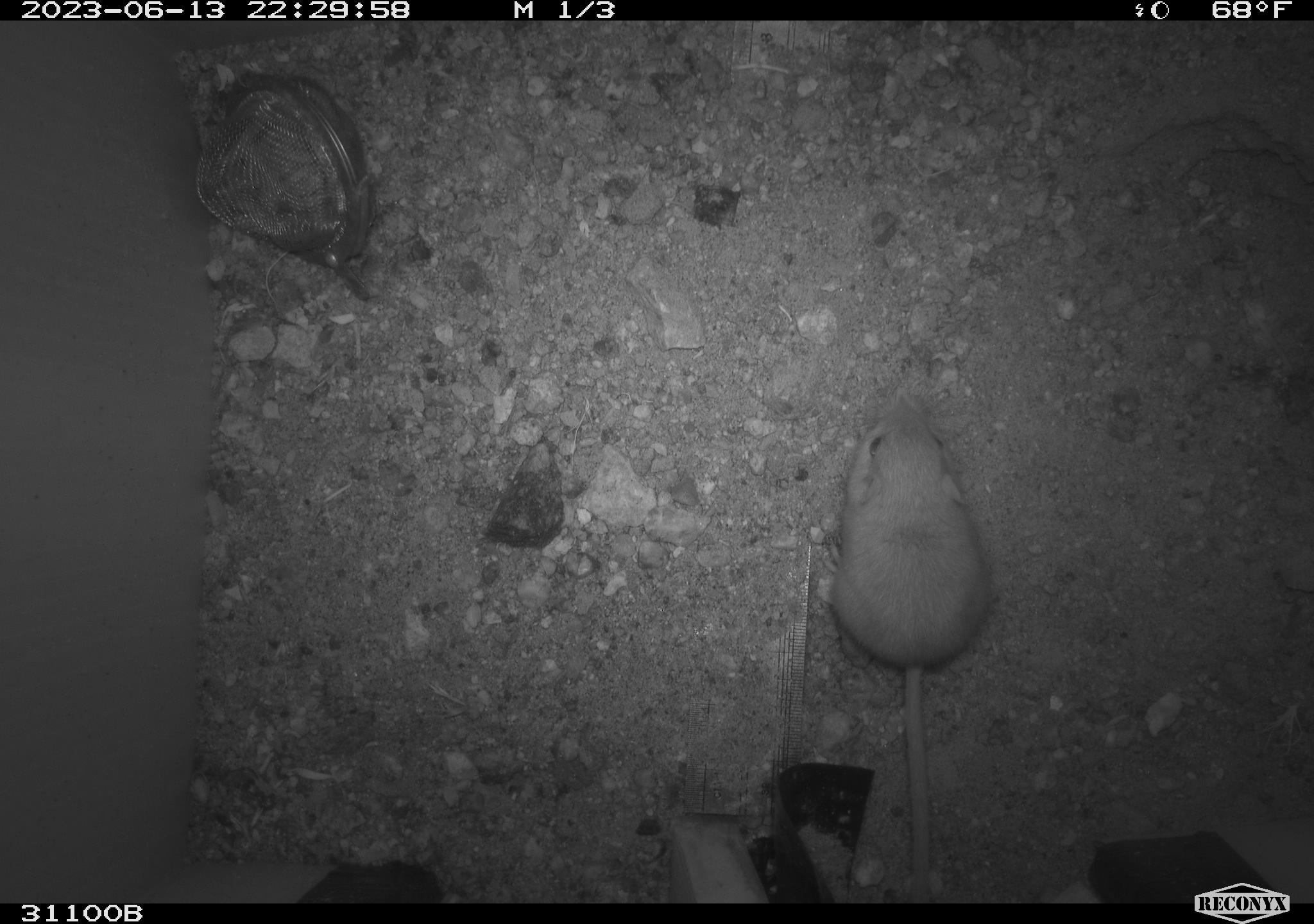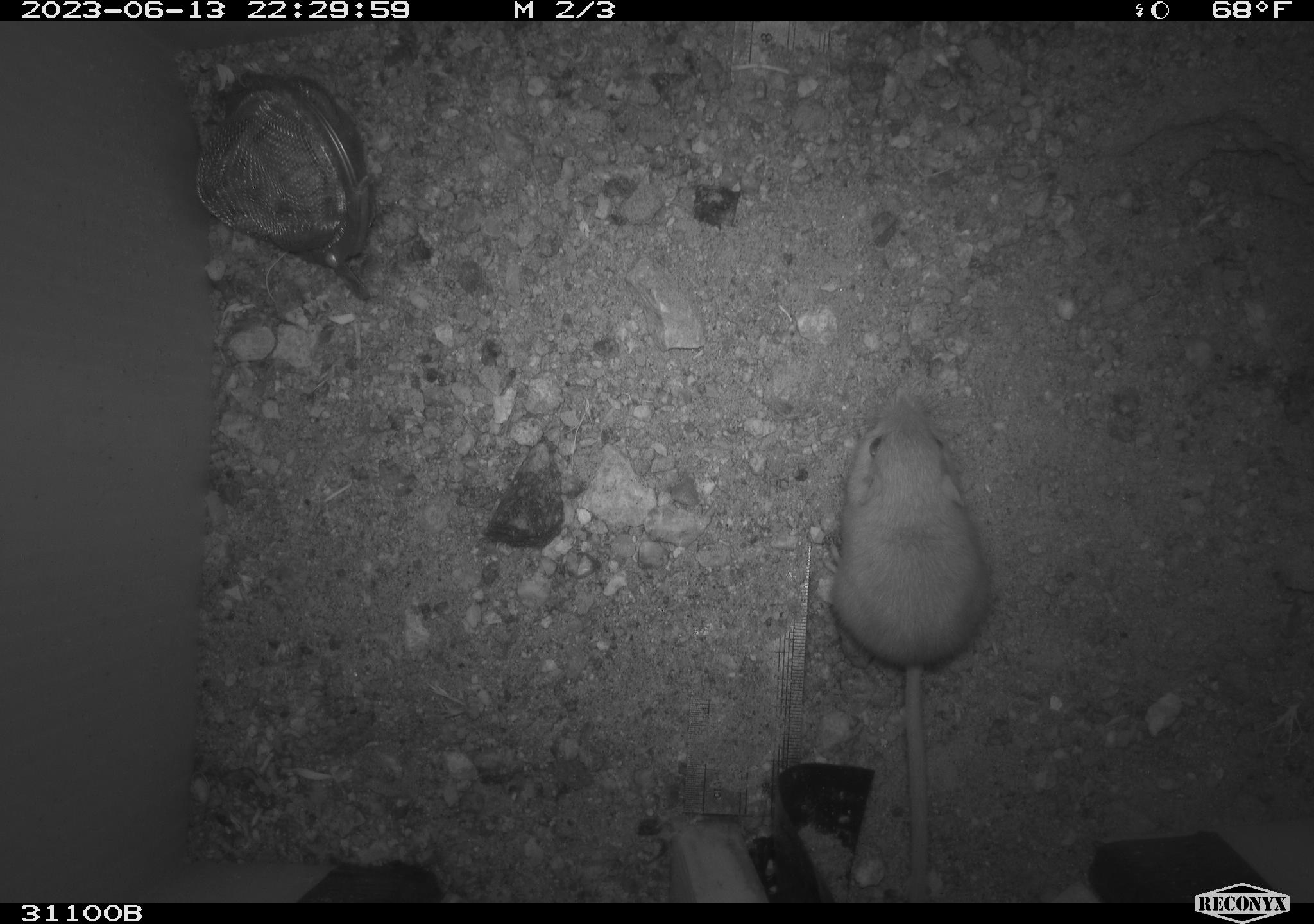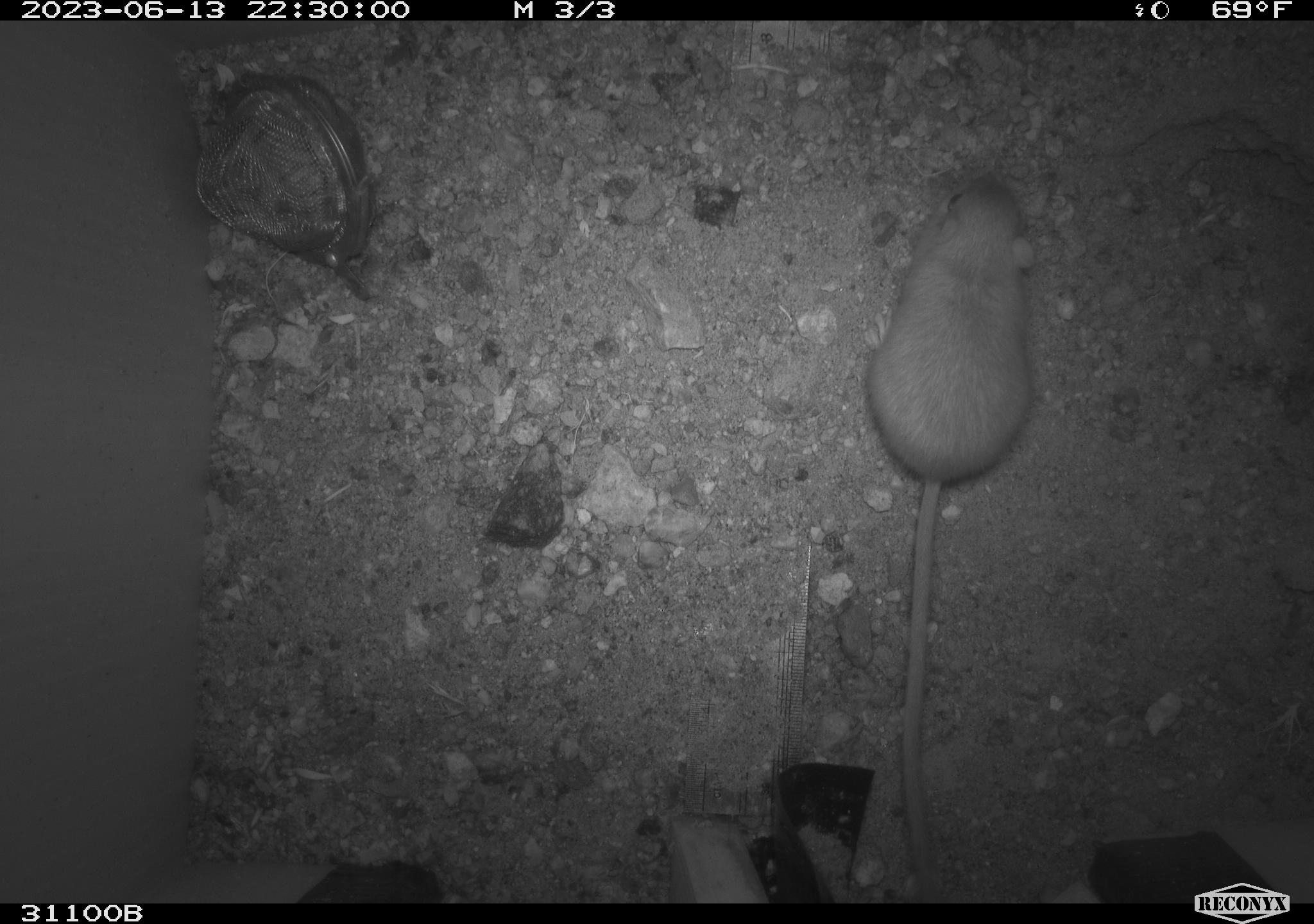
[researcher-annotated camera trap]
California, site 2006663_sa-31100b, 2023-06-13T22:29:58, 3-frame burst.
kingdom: Animalia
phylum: Chordata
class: Mammalia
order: Rodentia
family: Heteromyidae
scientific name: Heteromyidae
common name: kangaroo rats and pocket mice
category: heteromyidae family